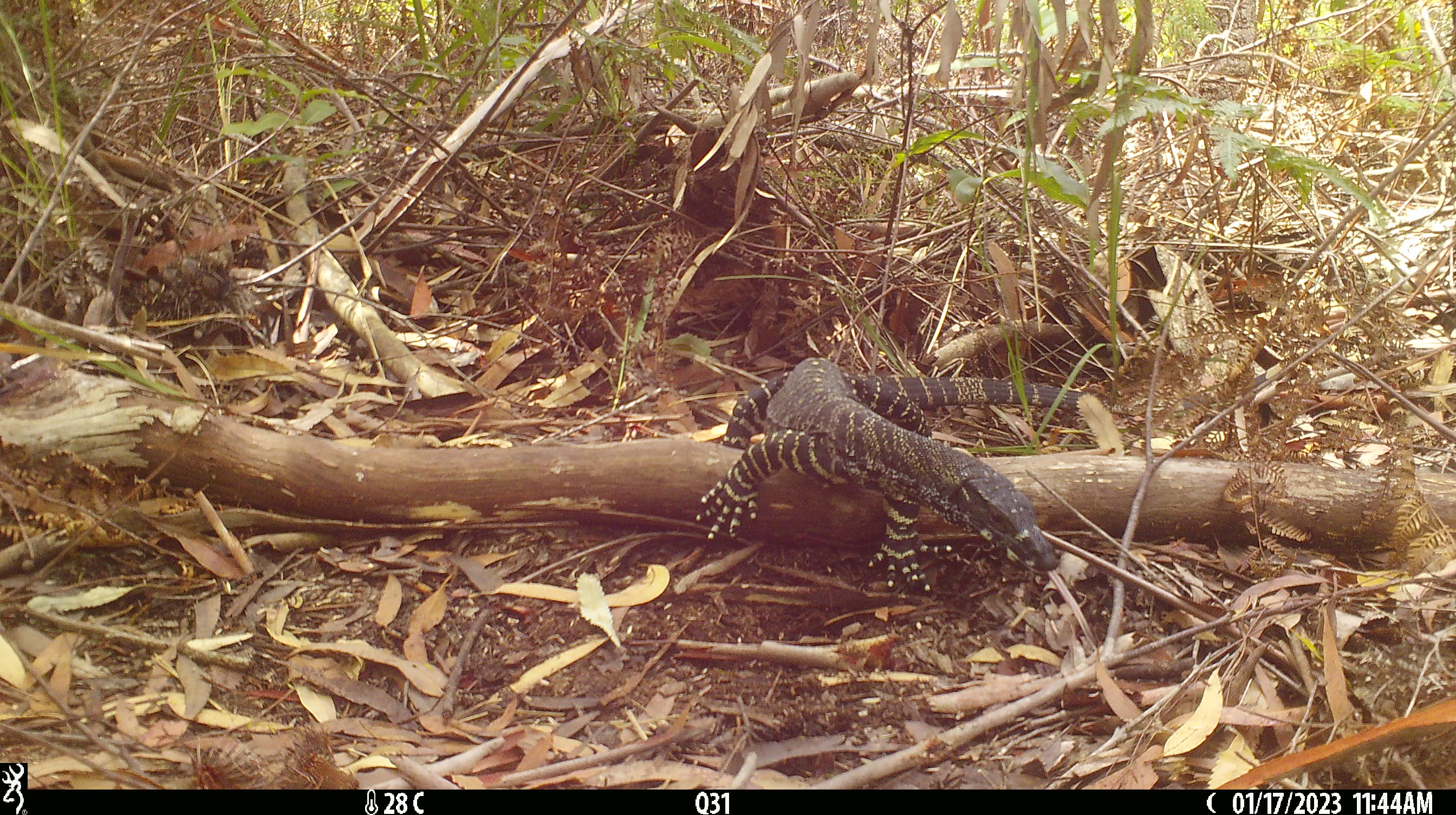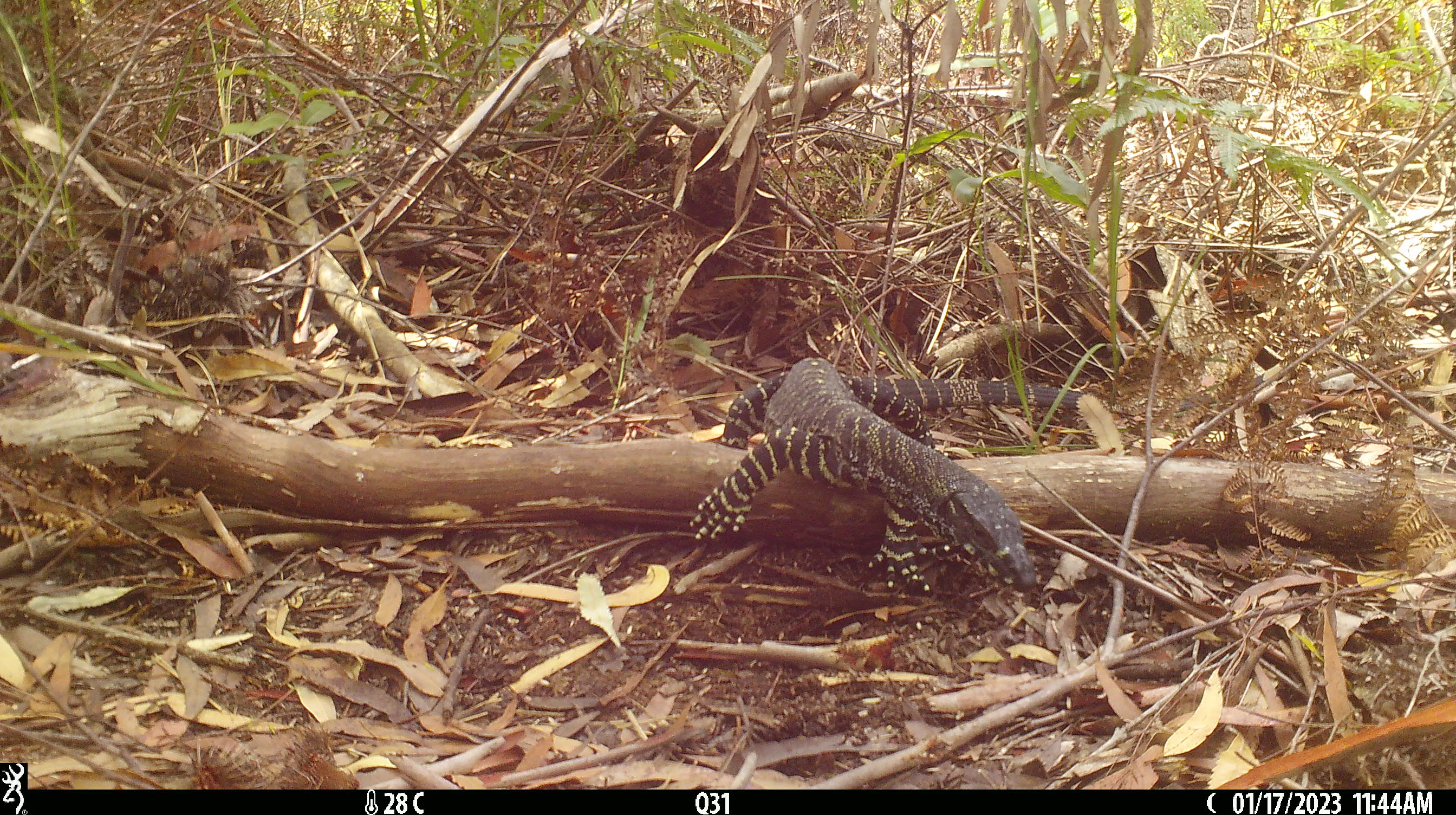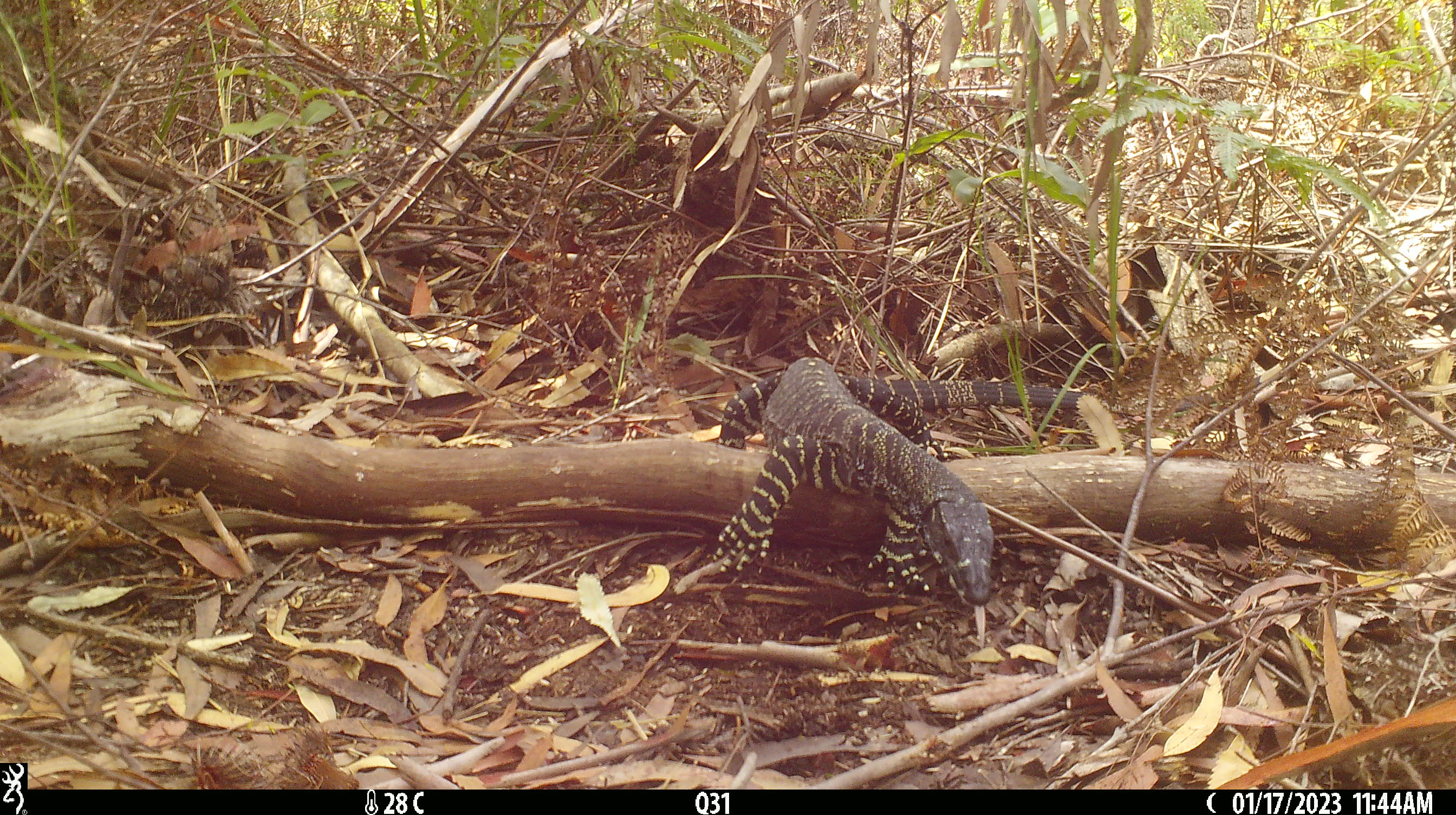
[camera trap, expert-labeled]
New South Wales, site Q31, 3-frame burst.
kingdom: Animalia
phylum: Chordata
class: Reptilia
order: Squamata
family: Varanidae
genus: Varanus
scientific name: Varanus varius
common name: lace monitor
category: goanna